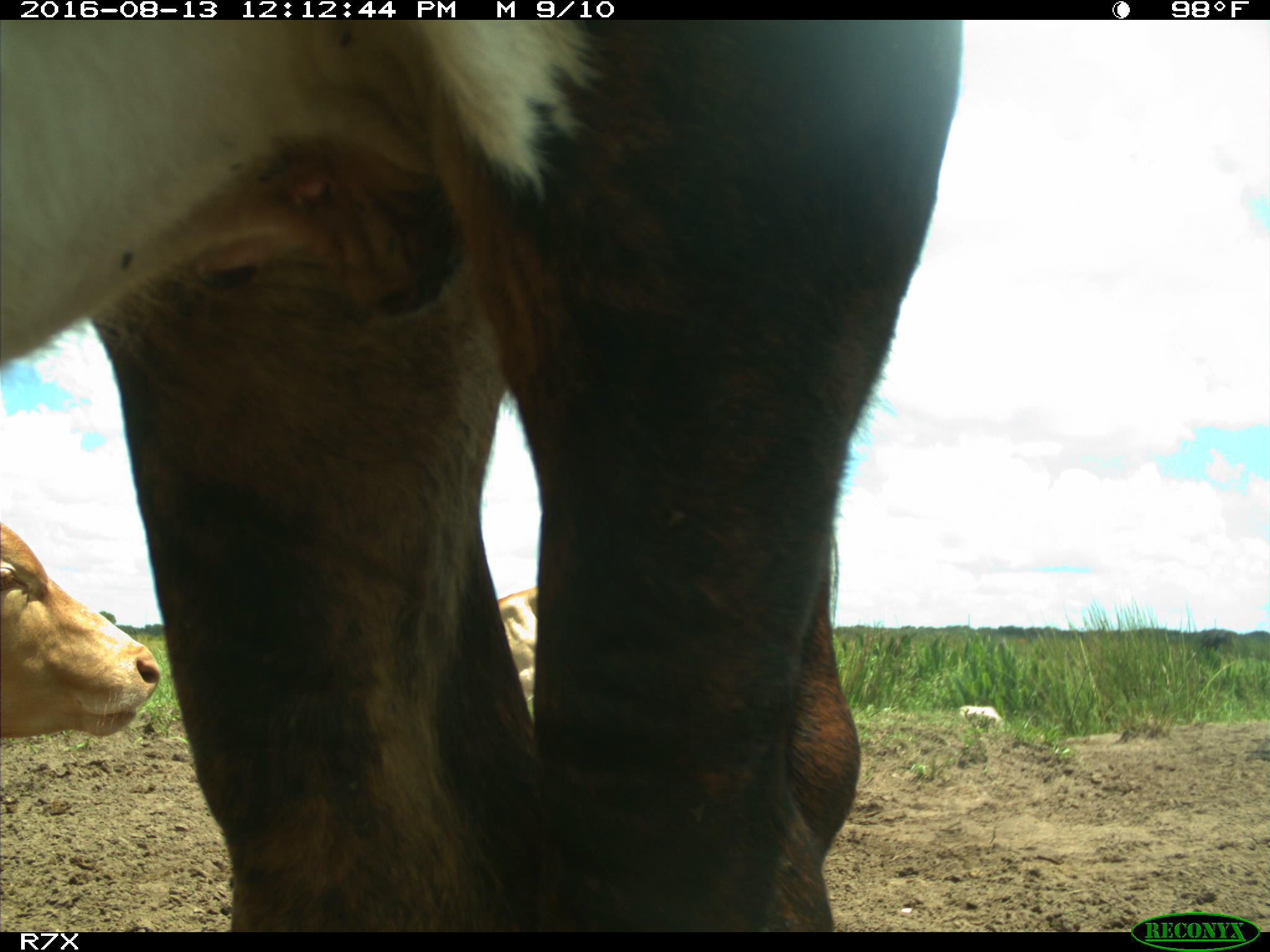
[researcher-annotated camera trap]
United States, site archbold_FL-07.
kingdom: Animalia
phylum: Chordata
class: Mammalia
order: Artiodactyla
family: Bovidae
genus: Bos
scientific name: Bos taurus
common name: domestic cow